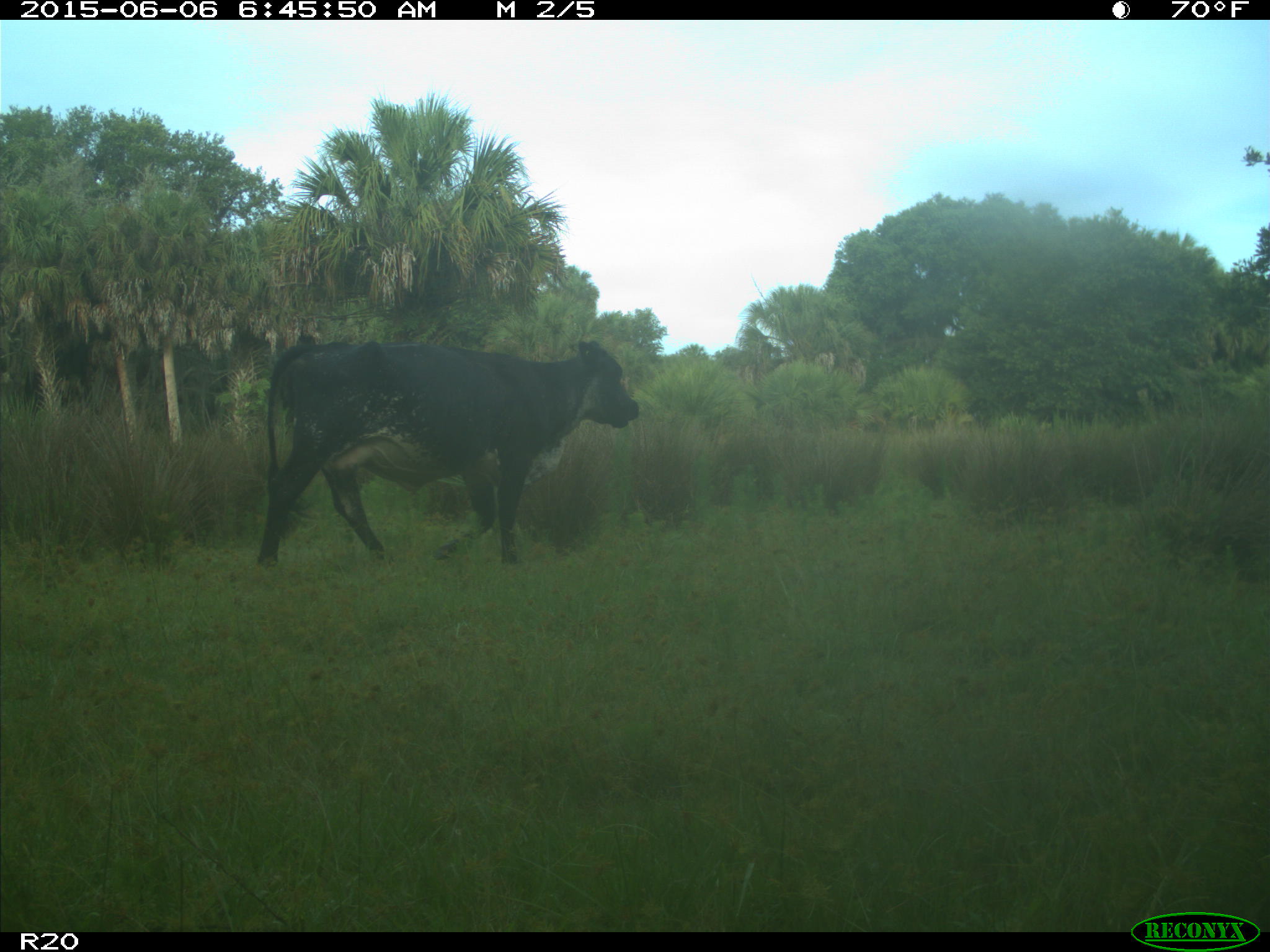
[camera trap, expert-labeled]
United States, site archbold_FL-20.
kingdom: Animalia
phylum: Chordata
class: Mammalia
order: Artiodactyla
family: Bovidae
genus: Bos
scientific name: Bos taurus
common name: domestic cow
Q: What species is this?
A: Bos taurus (domestic cow).